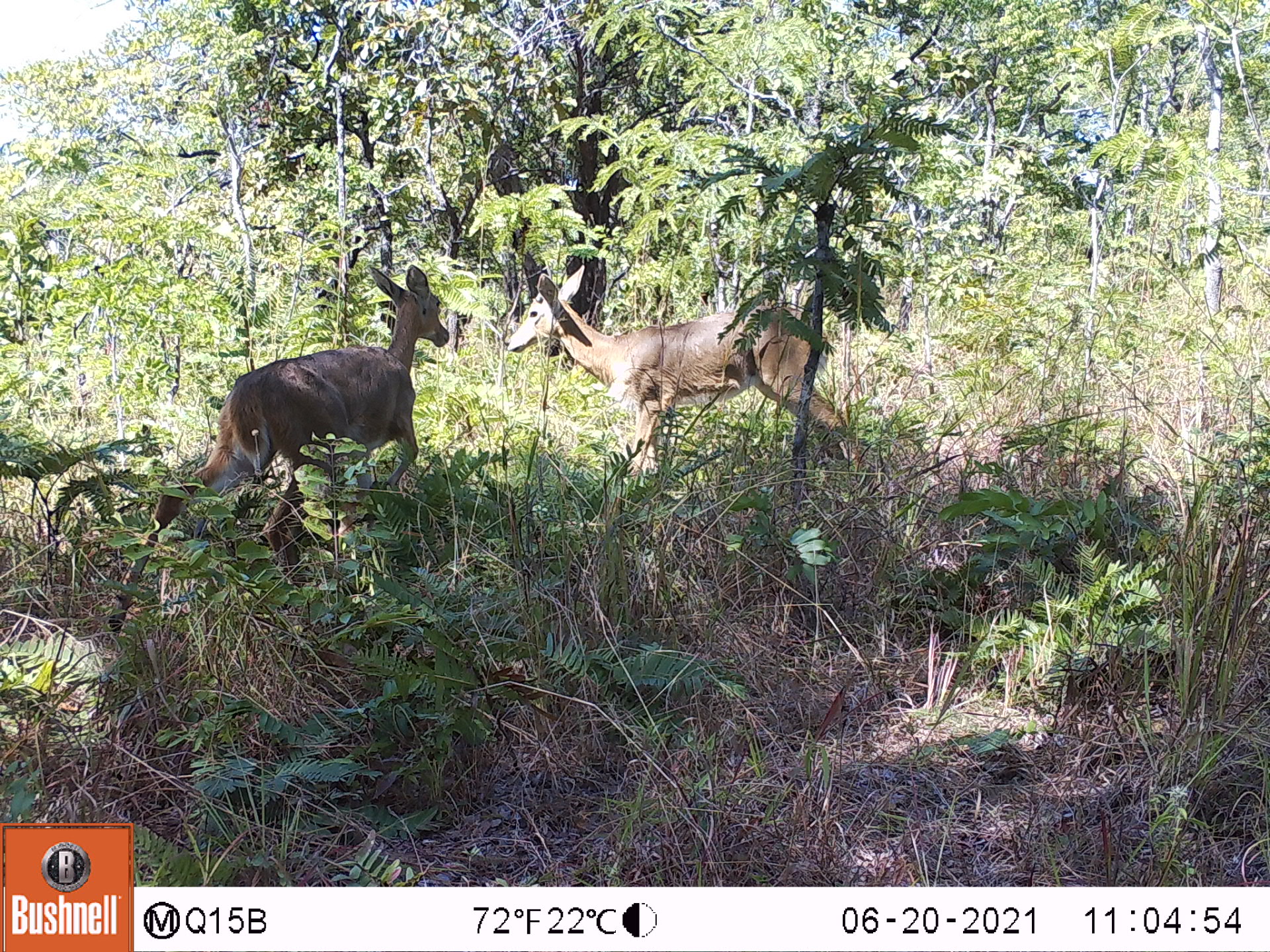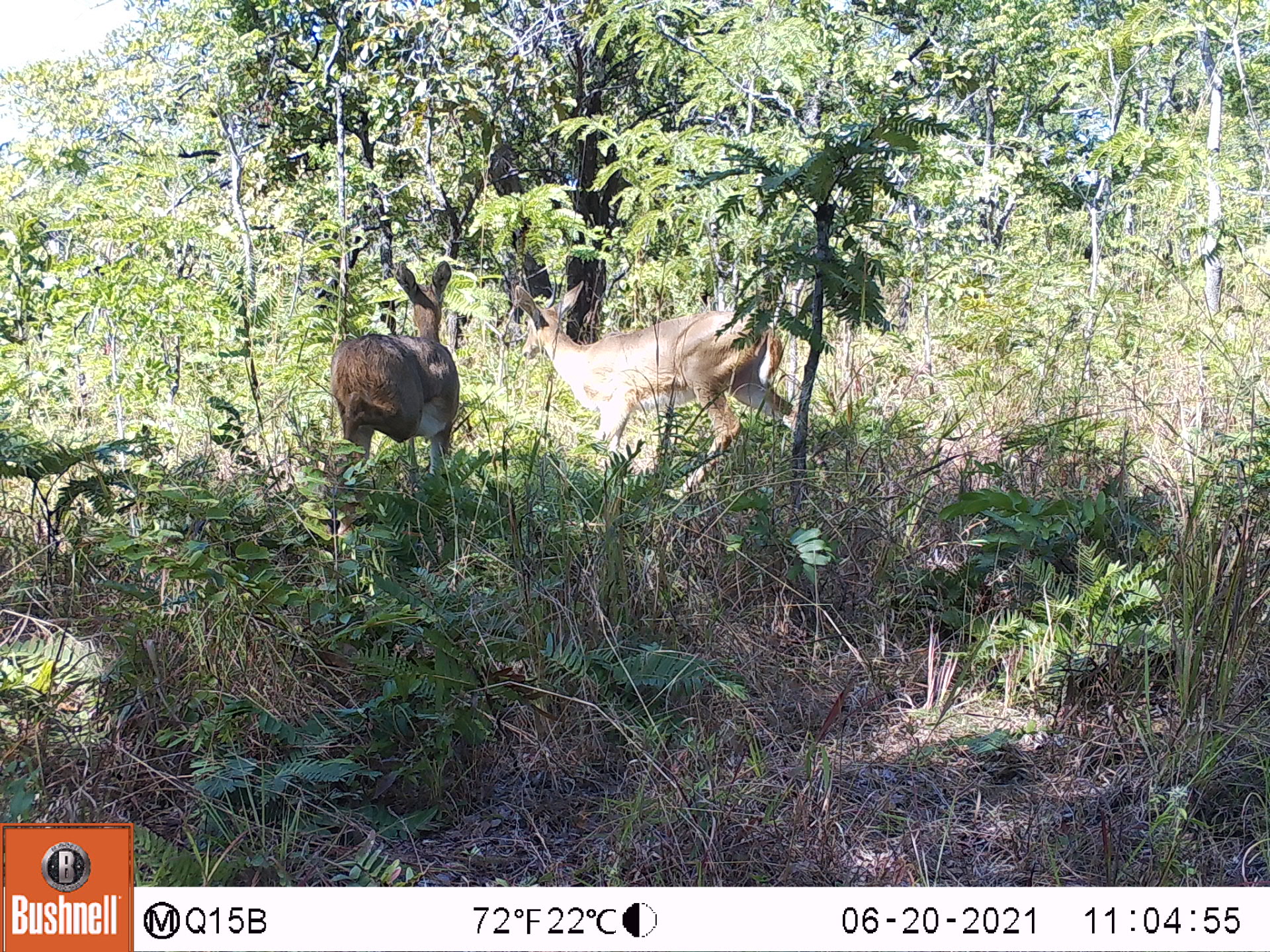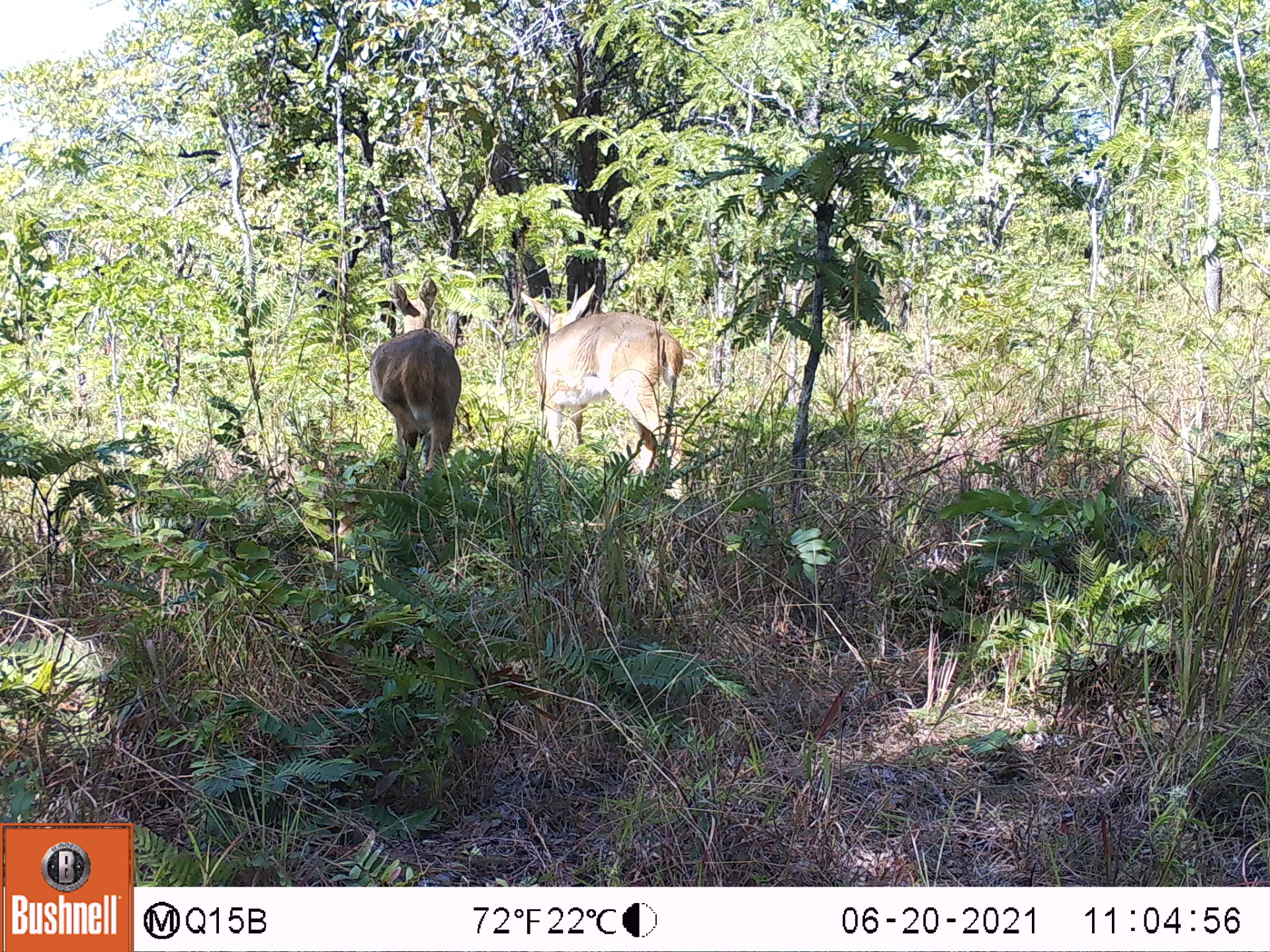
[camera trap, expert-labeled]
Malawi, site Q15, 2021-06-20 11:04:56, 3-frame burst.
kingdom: Animalia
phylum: Chordata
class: Mammalia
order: Artiodactyla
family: Bovidae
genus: Redunca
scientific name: Redunca arundinum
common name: southern reedbuck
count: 2